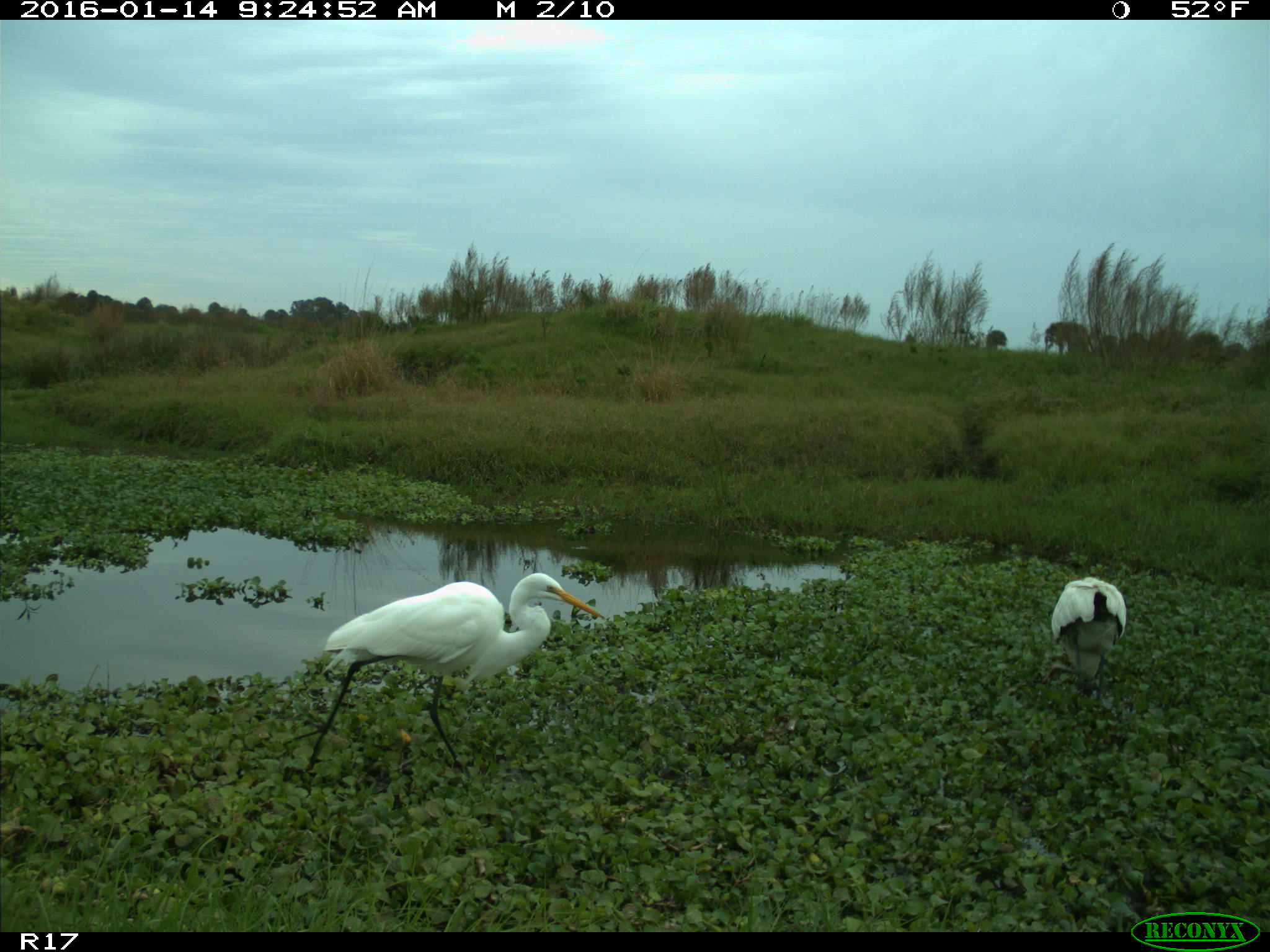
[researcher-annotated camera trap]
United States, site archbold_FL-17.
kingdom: Animalia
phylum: Chordata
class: Aves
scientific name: Aves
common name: birds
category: unidentified bird